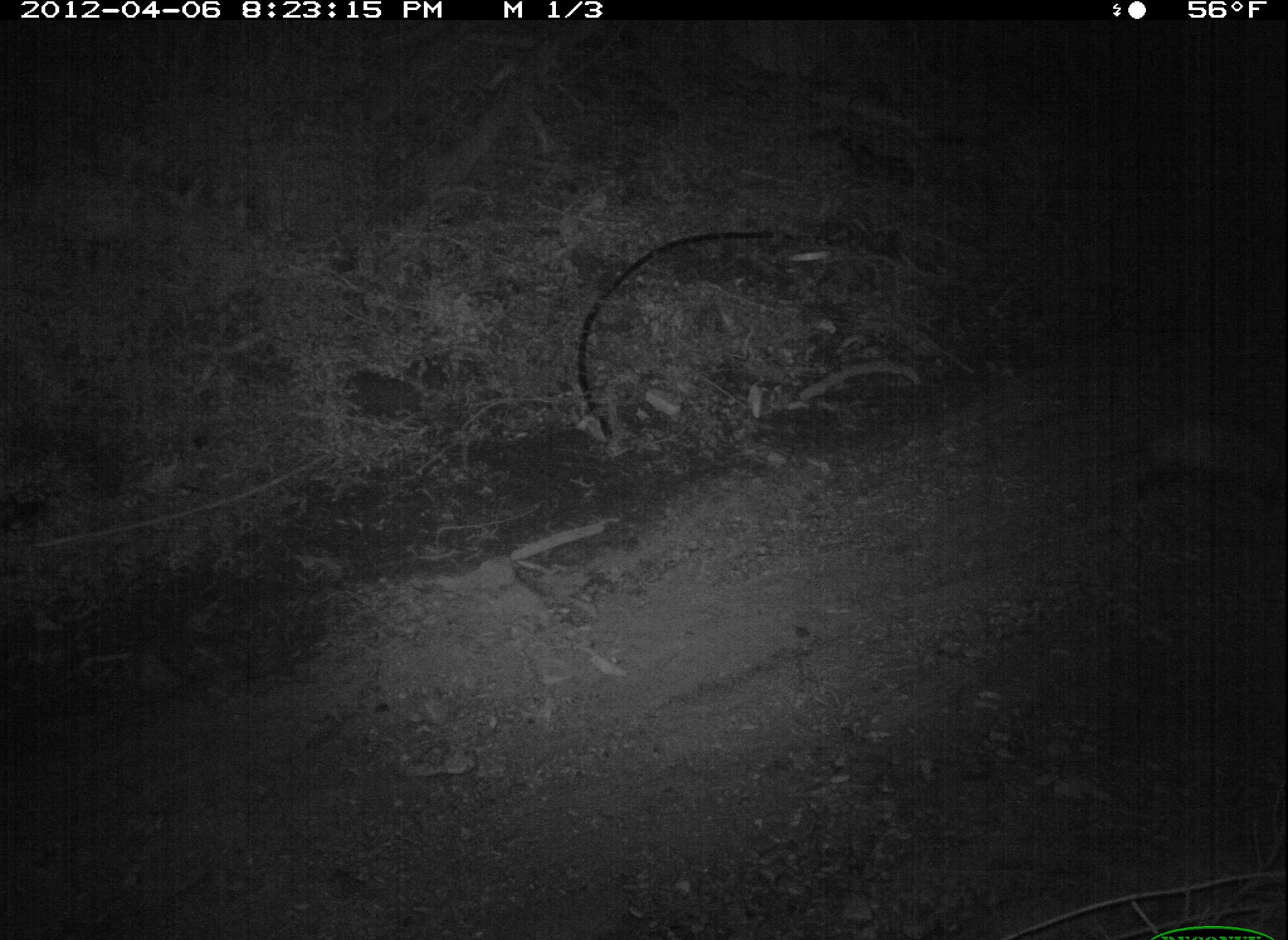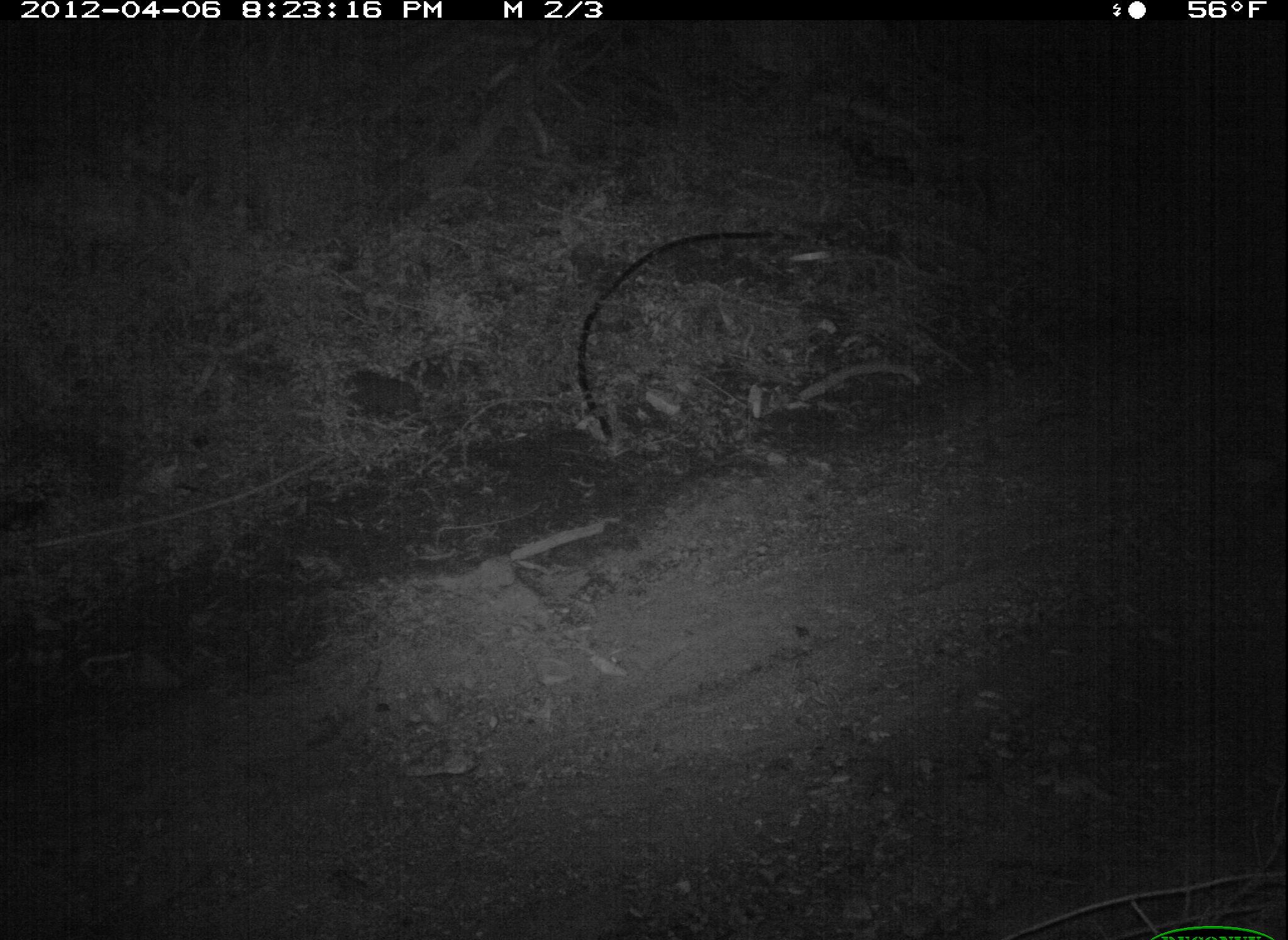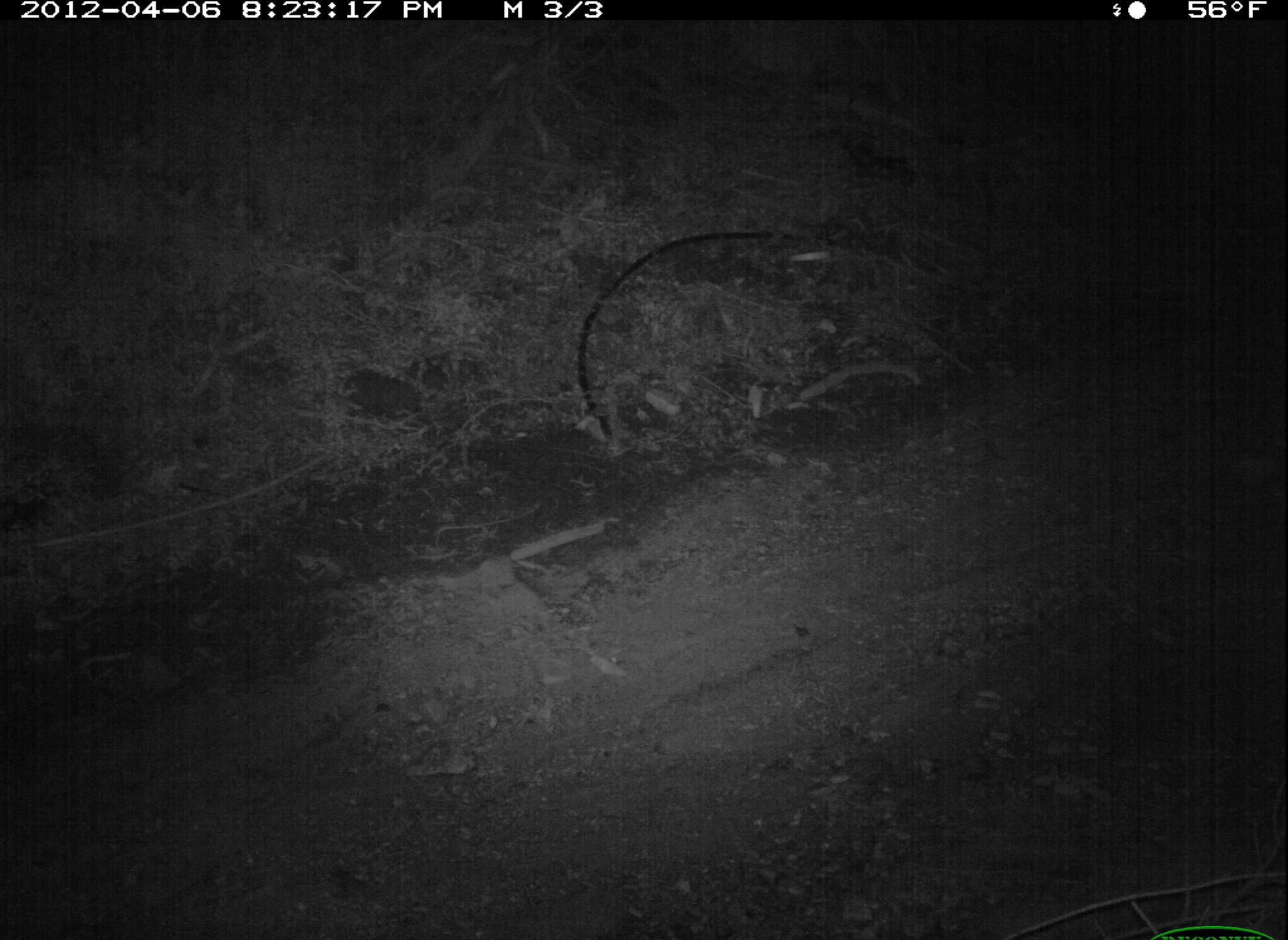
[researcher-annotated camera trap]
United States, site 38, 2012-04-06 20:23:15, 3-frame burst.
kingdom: Animalia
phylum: Chordata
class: Mammalia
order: Didelphimorphia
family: Didelphidae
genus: Didelphis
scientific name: Didelphis virginiana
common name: virginia opossum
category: opossum